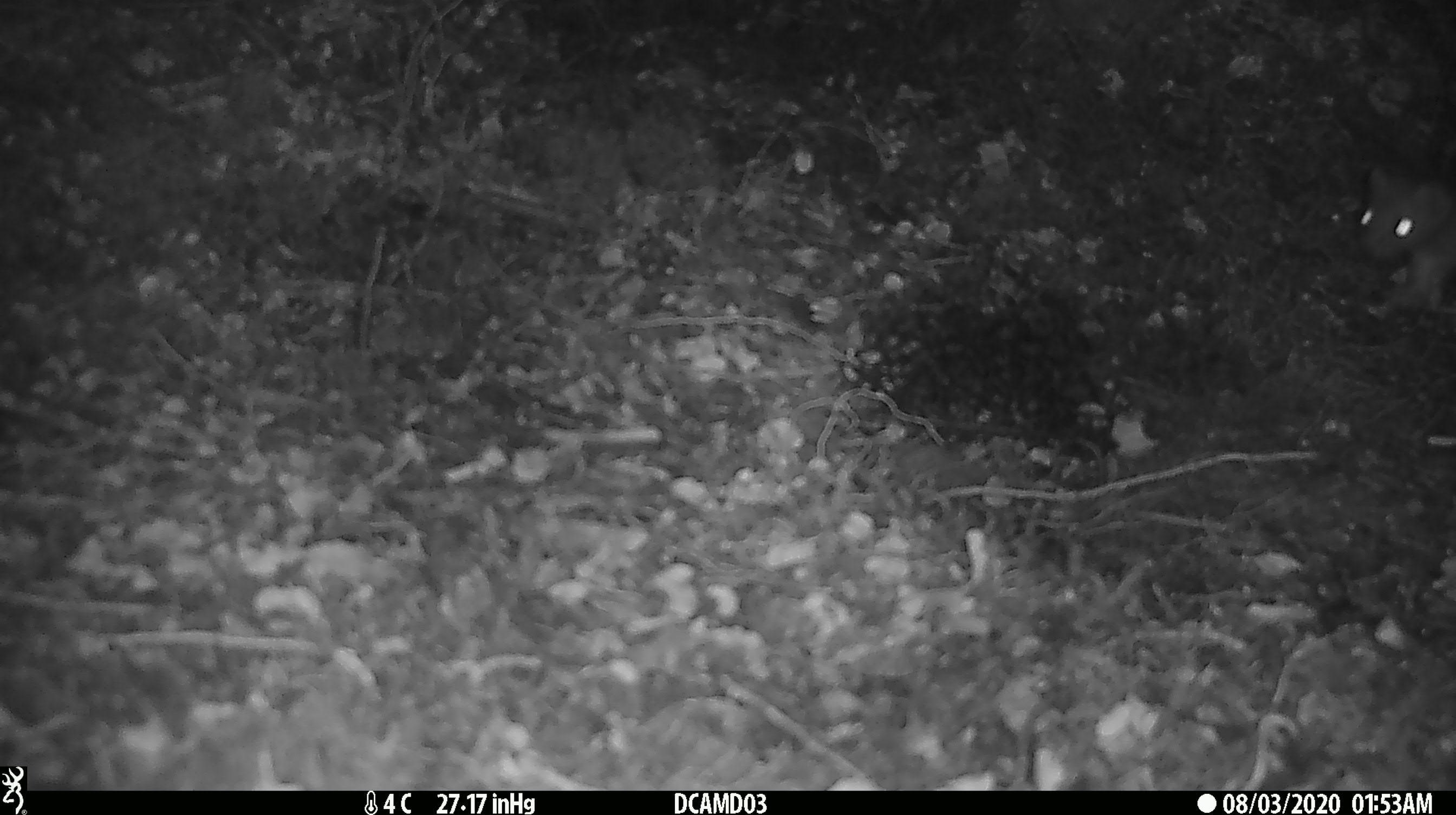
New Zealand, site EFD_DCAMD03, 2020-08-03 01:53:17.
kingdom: Animalia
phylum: Chordata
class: Mammalia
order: Carnivora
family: Mustelidae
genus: Mustela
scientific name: Mustela erminea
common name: stoat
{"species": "stoat (Mustela erminea)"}